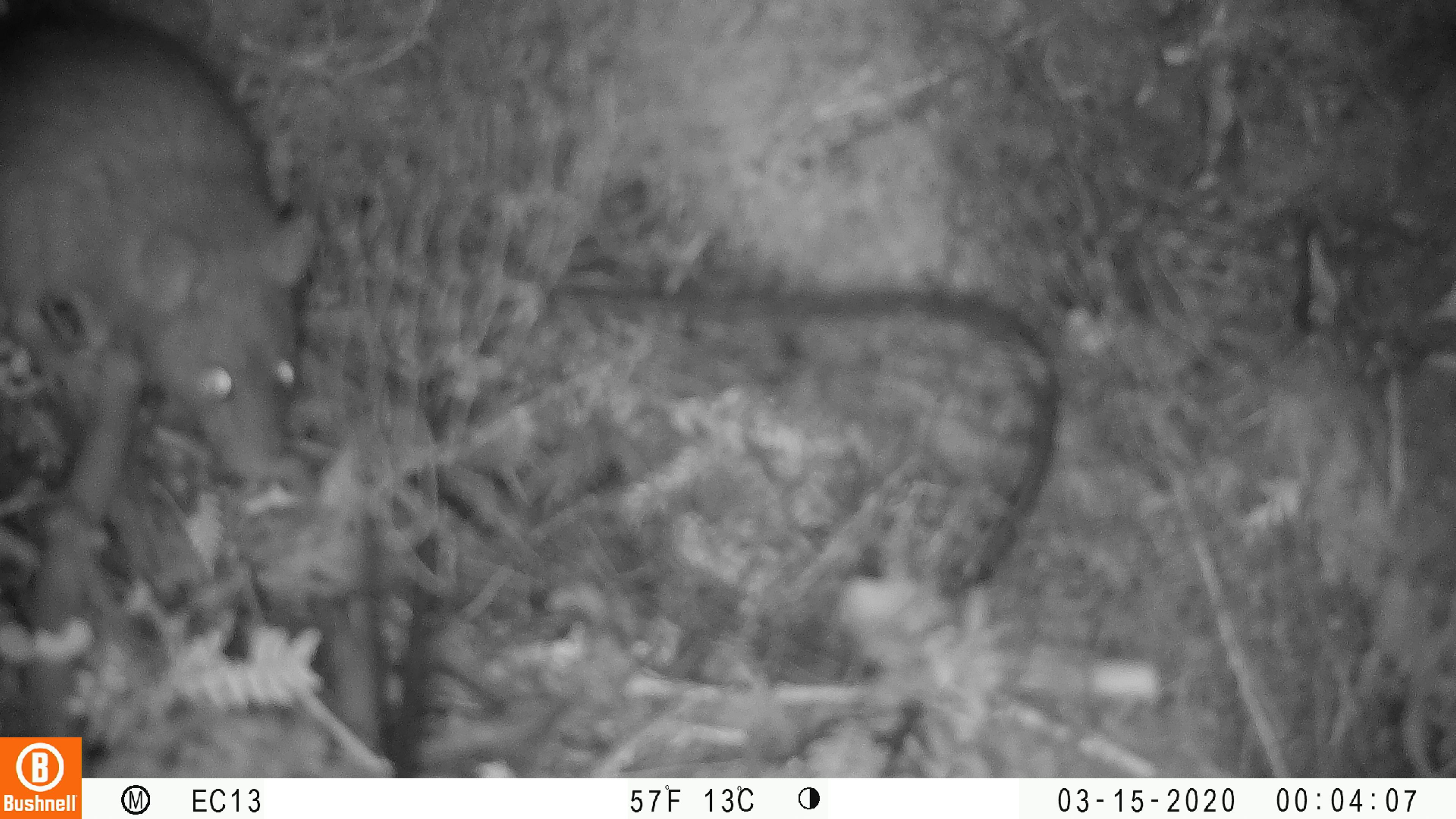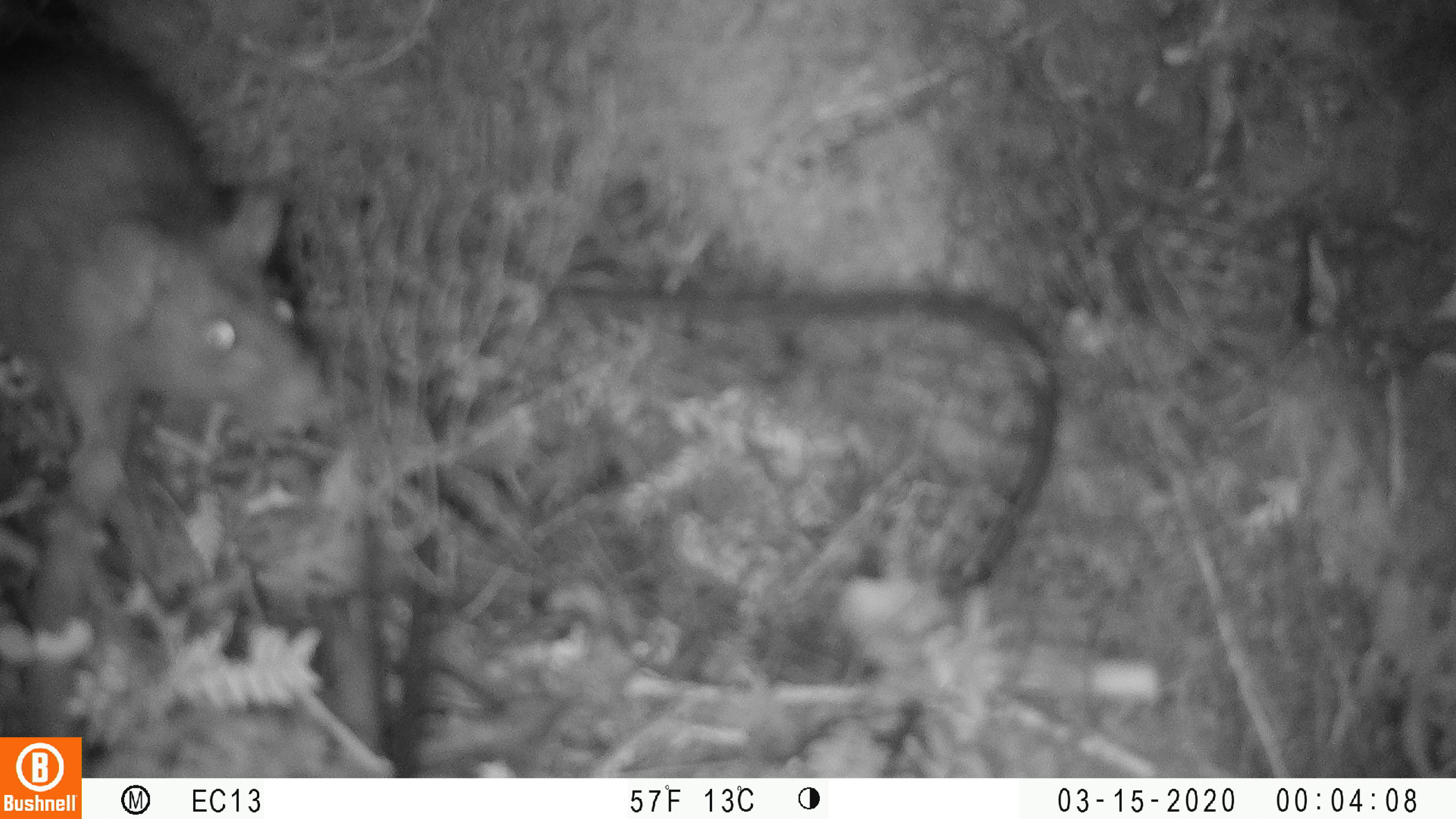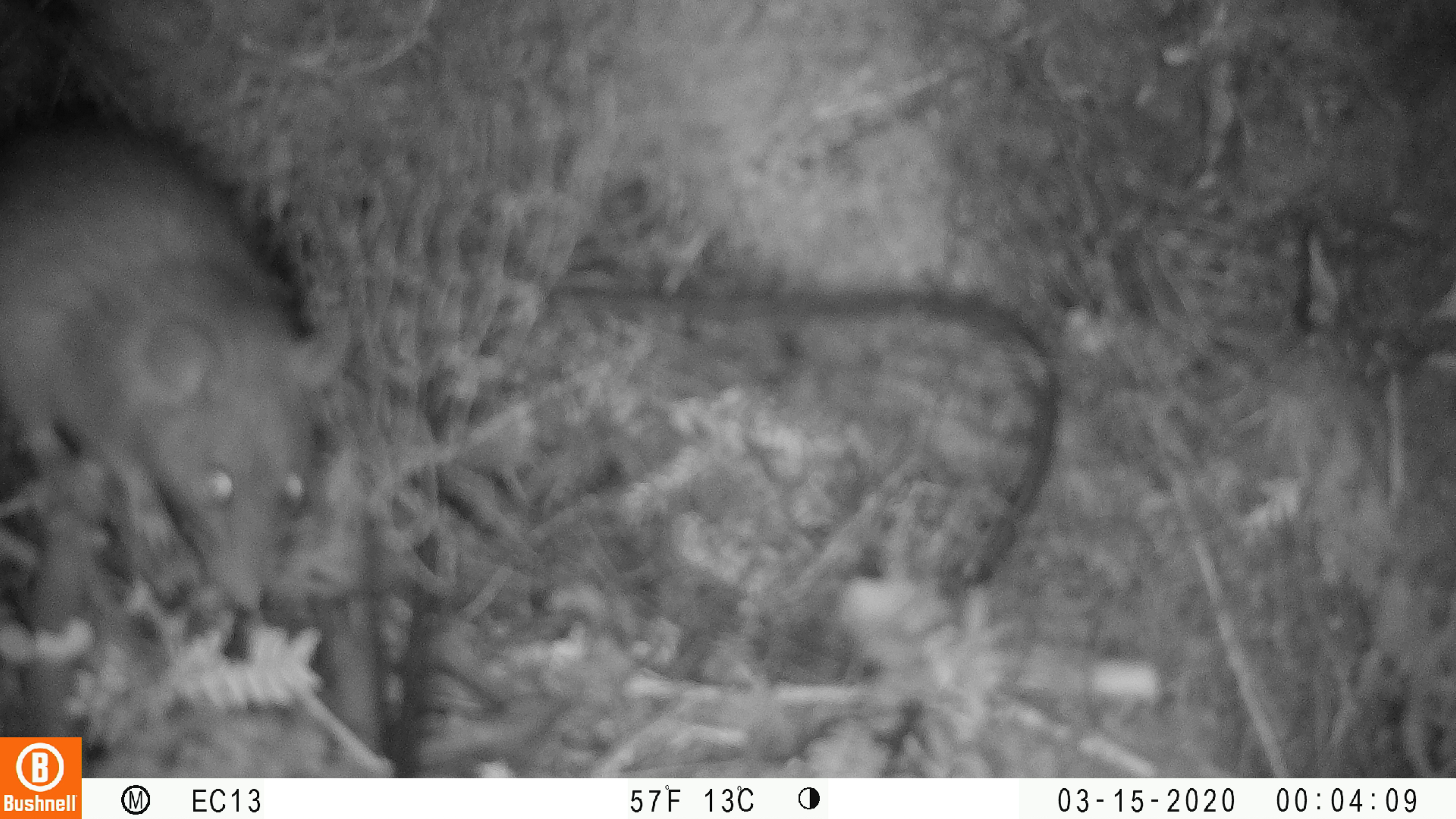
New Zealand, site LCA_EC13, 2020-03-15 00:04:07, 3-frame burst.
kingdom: Animalia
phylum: Chordata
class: Mammalia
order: Rodentia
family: Muridae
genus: Rattus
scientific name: Rattus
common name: rat